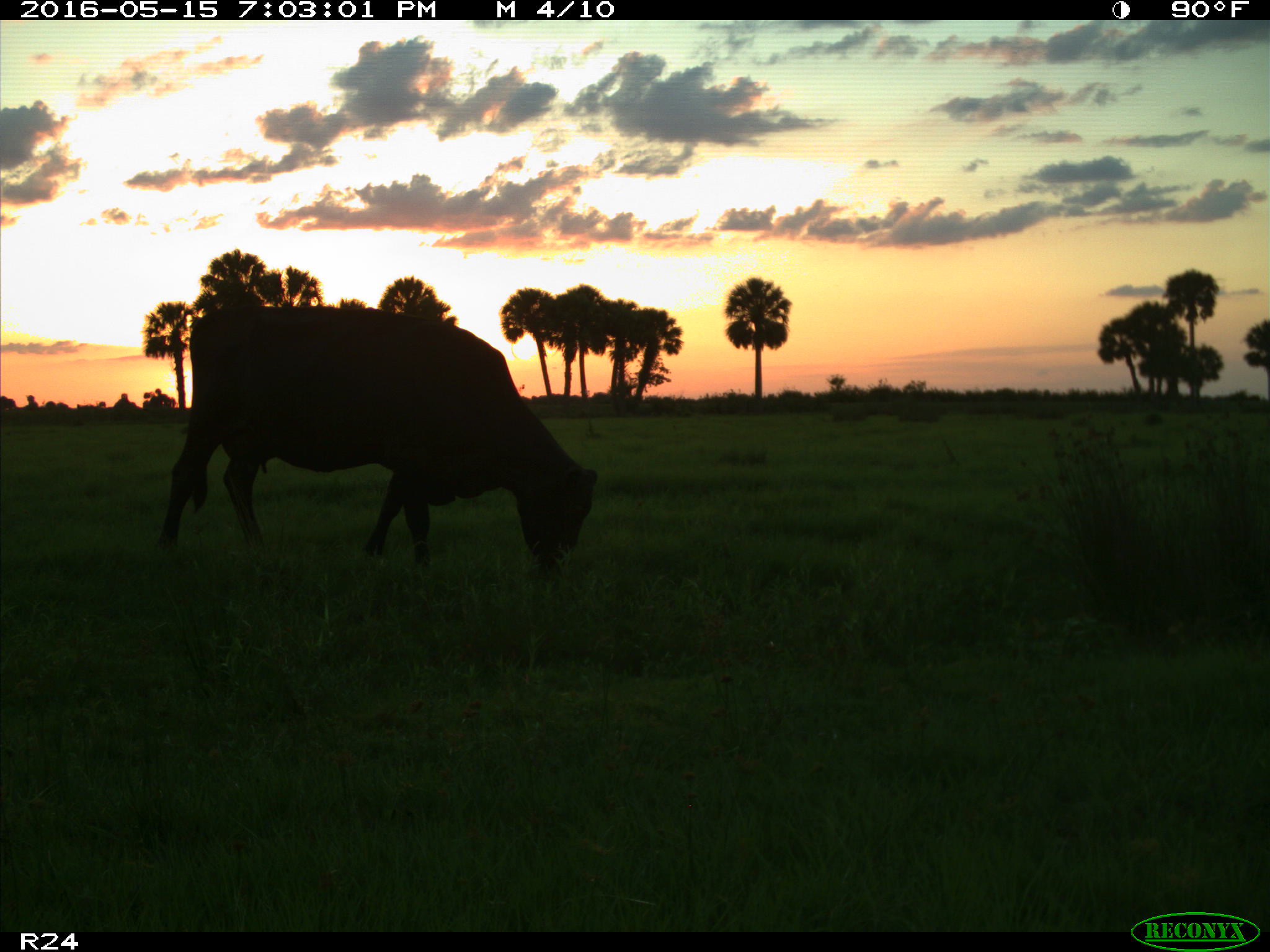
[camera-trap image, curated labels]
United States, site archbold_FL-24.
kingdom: Animalia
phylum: Chordata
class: Mammalia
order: Artiodactyla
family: Bovidae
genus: Bos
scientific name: Bos taurus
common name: domestic cow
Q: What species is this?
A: Bos taurus (domestic cow).